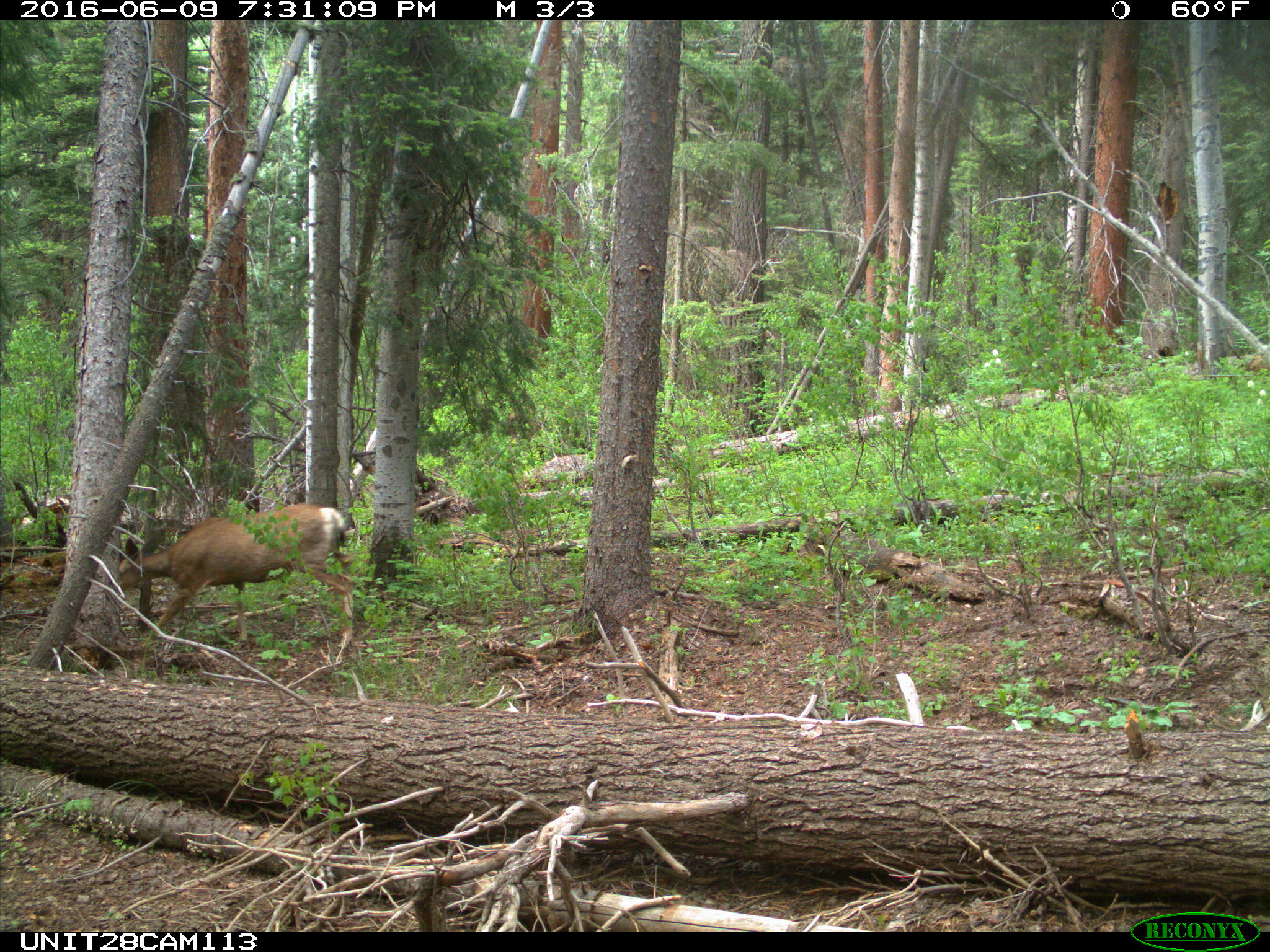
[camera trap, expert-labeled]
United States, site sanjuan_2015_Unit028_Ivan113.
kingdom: Animalia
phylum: Chordata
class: Mammalia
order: Artiodactyla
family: Cervidae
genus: Odocoileus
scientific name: Odocoileus hemionus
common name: mule deer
Odocoileus hemionus (mule deer).